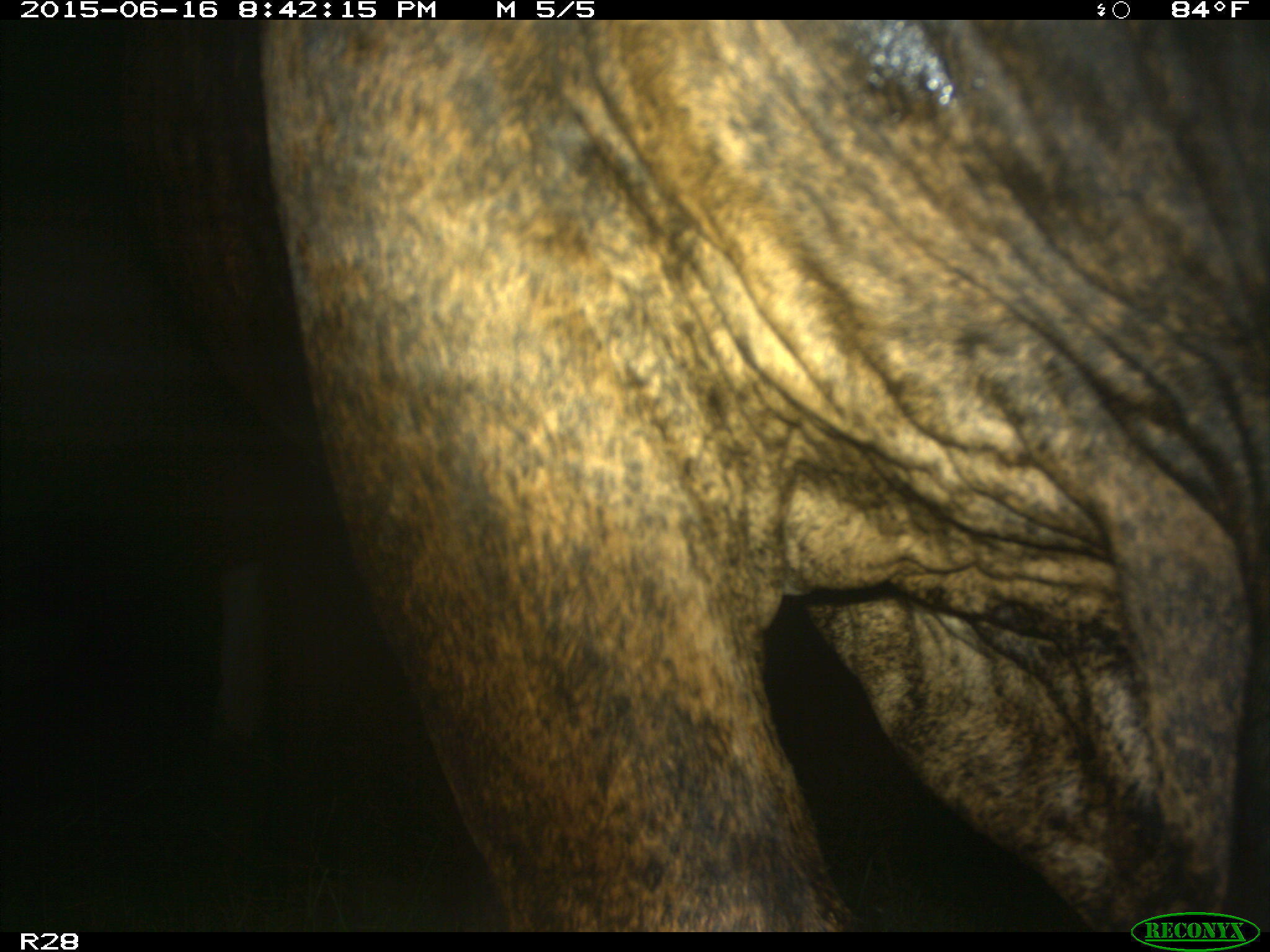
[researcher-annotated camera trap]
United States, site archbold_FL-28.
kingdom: Animalia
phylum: Chordata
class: Mammalia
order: Artiodactyla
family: Bovidae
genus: Bos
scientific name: Bos taurus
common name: domestic cow